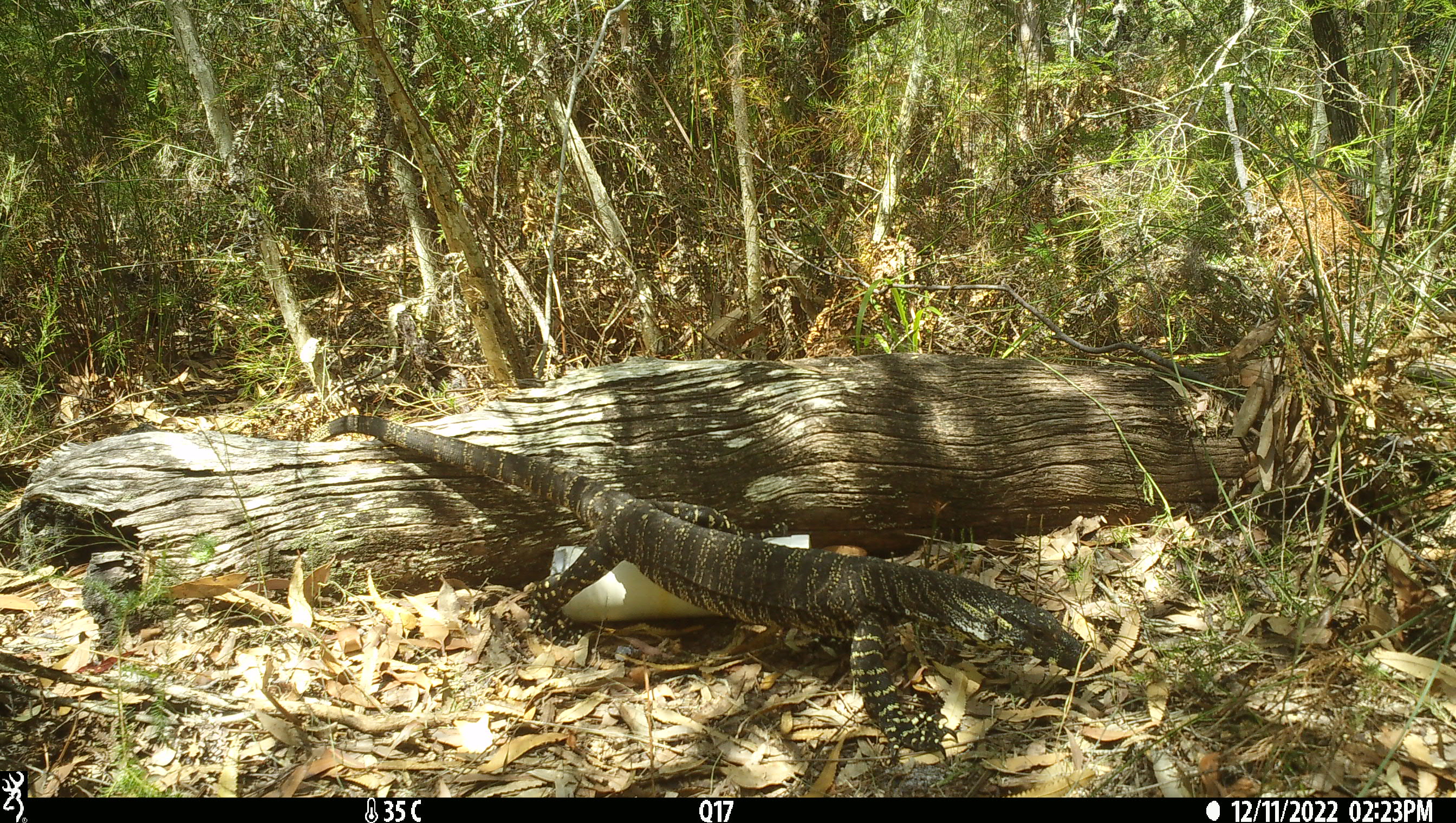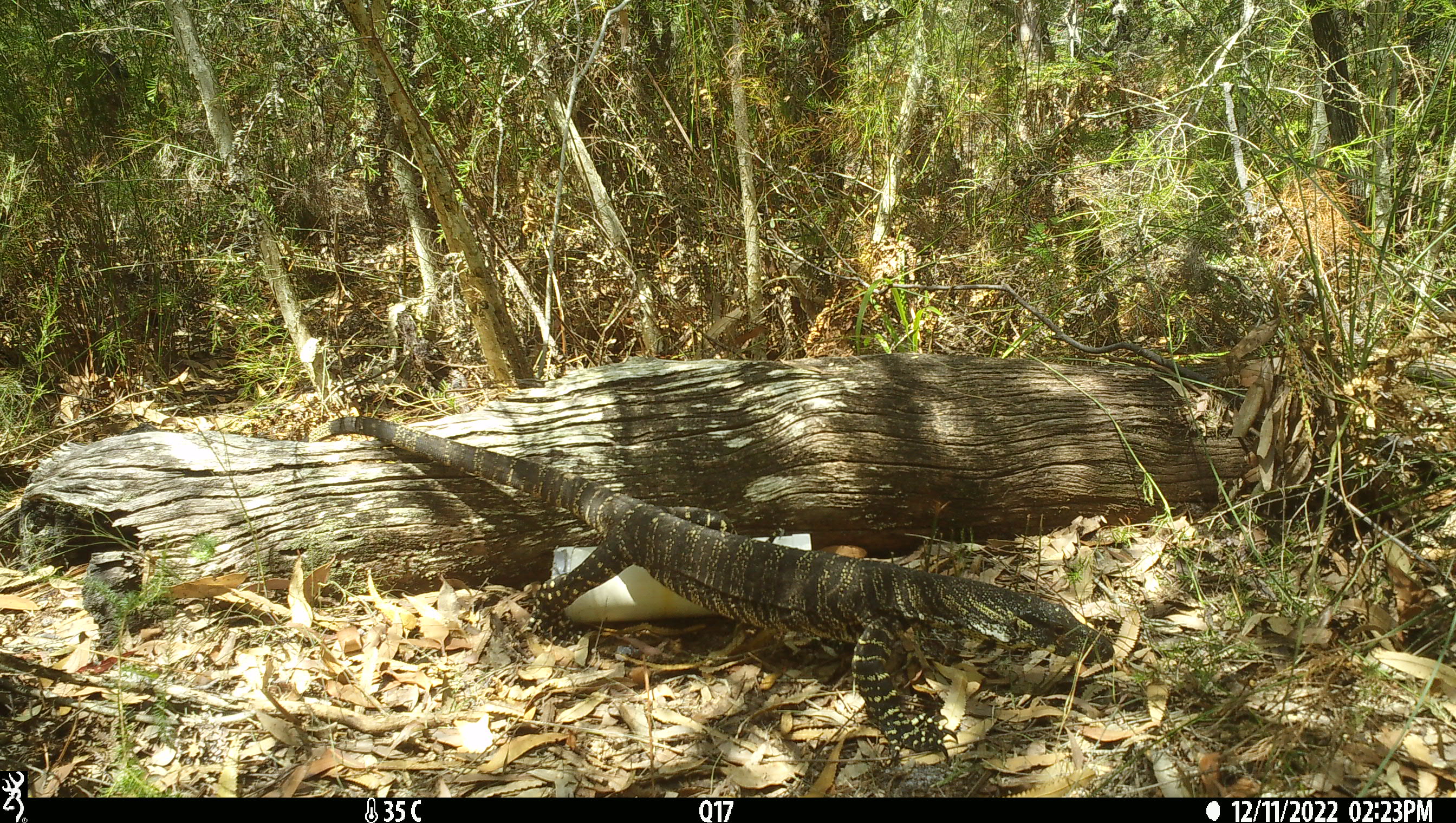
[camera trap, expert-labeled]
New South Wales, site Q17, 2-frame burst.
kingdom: Animalia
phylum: Chordata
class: Reptilia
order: Squamata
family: Varanidae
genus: Varanus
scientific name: Varanus varius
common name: lace monitor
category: goanna